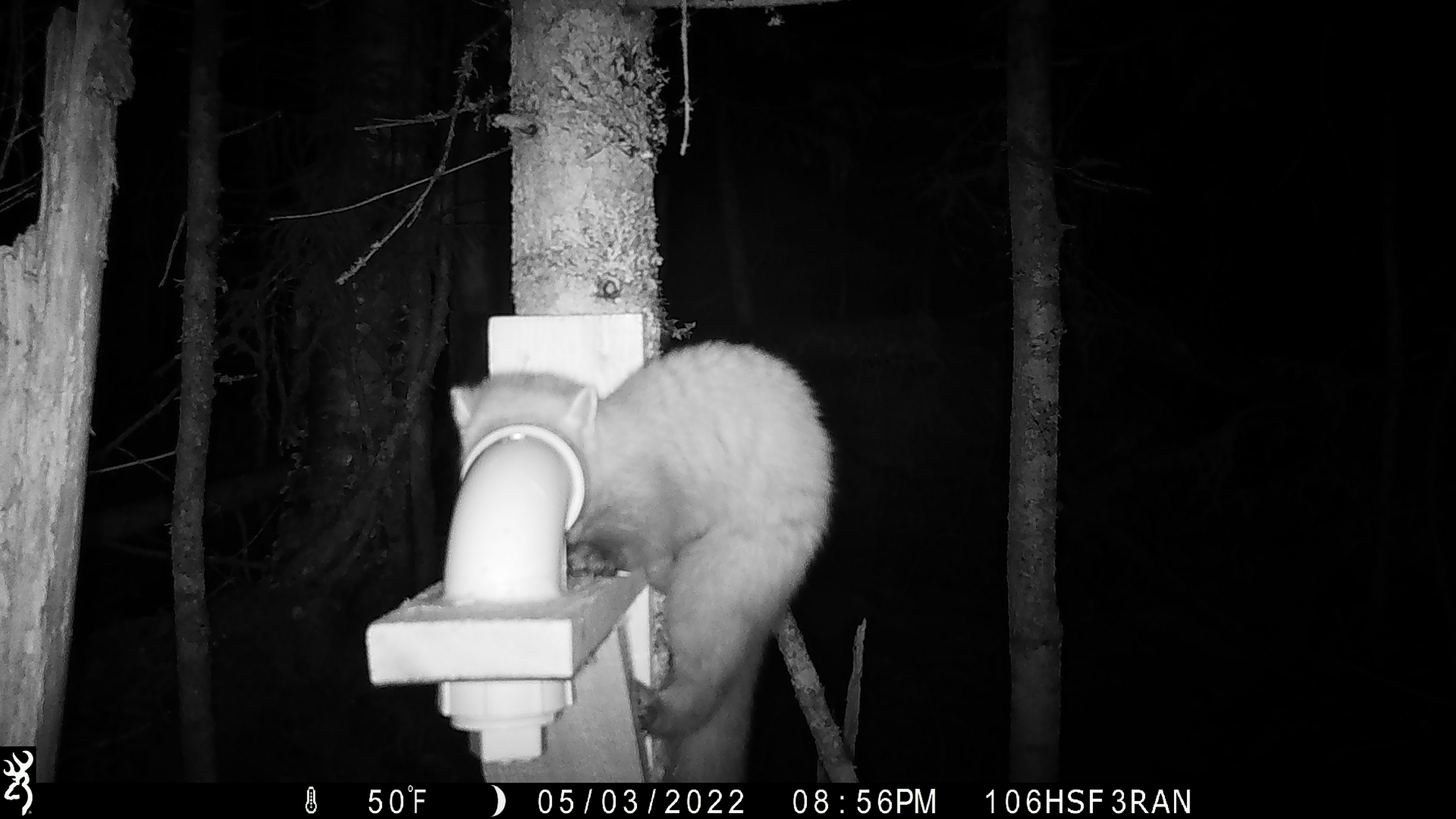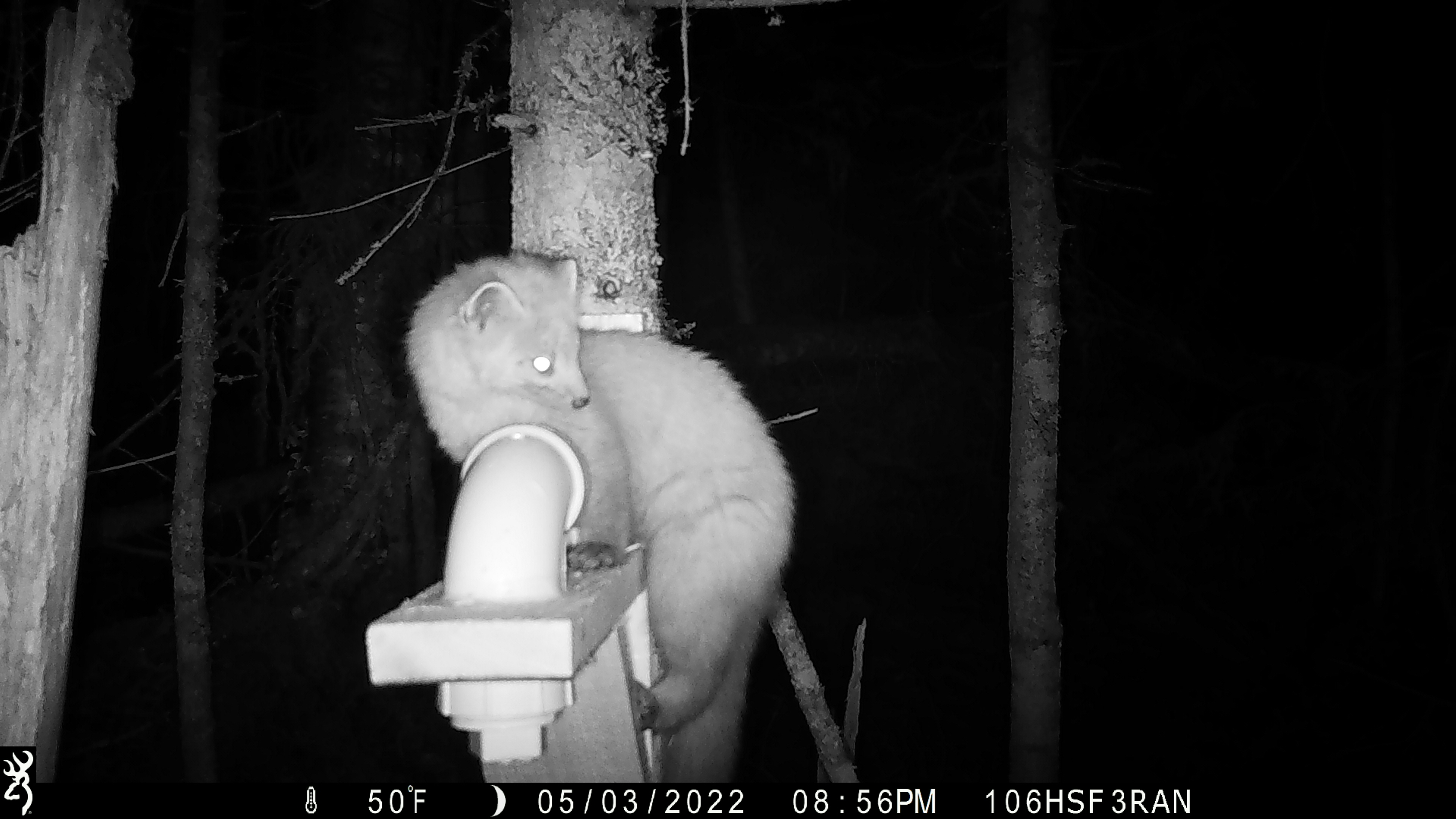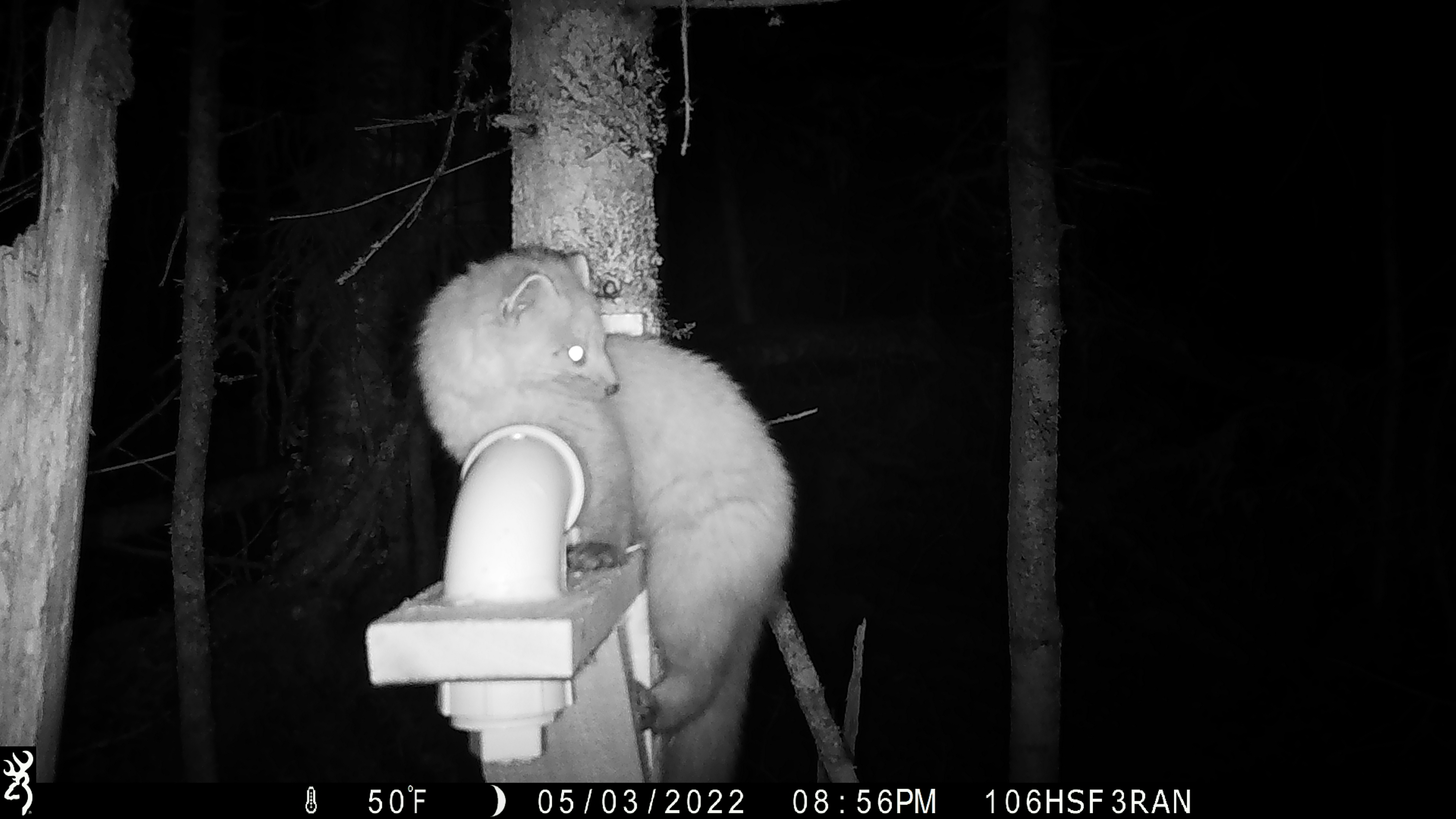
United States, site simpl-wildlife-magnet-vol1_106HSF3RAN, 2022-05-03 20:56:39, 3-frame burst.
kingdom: Animalia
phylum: Chordata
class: Mammalia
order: Carnivora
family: Mustelidae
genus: Martes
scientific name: Martes americana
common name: american marten